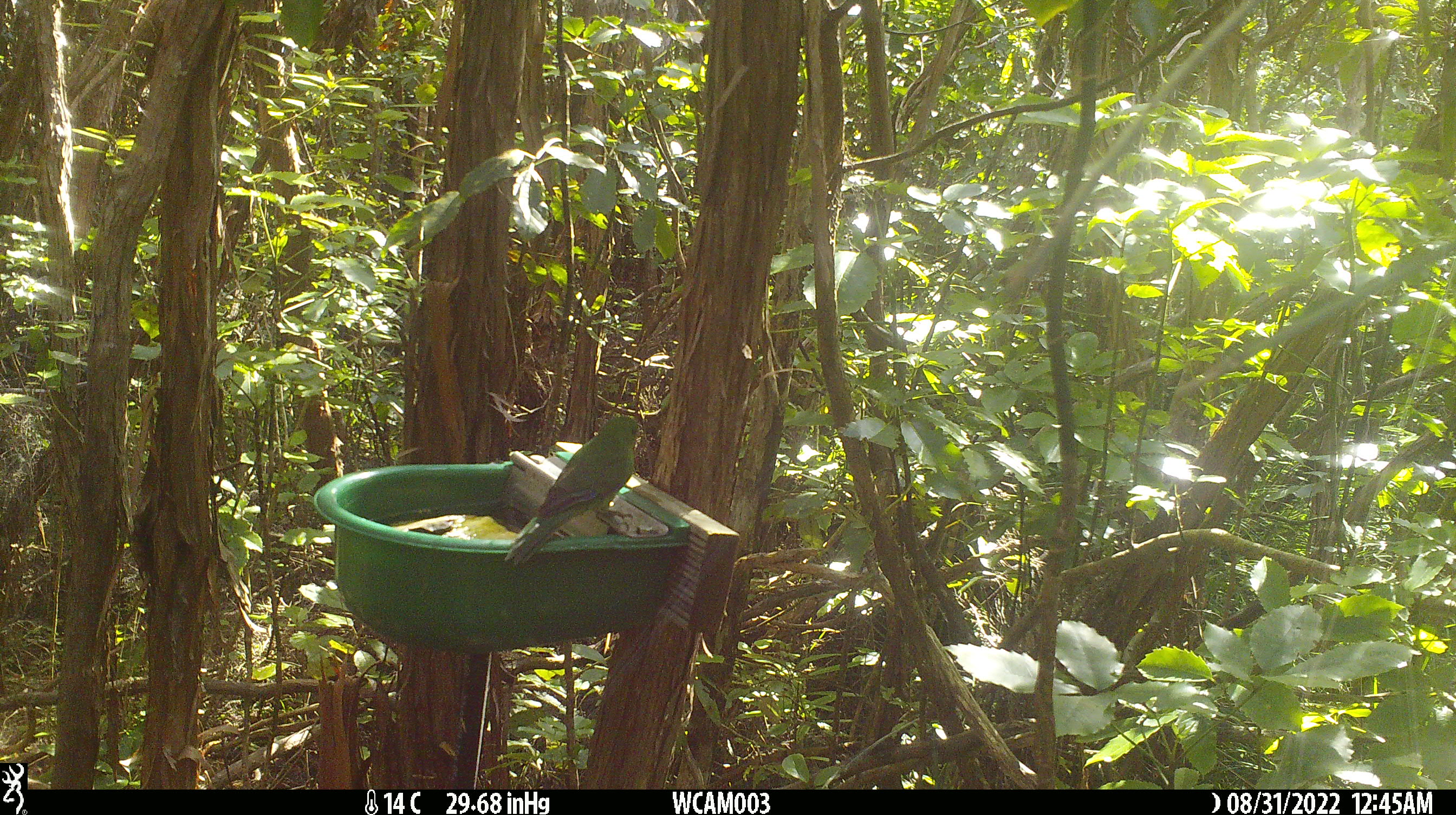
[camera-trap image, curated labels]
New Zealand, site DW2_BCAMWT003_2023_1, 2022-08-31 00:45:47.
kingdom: Animalia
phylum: Chordata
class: Aves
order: Psittaciformes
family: Psittaculidae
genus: Cyanoramphus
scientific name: Cyanoramphus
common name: parakeet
Parakeet (Cyanoramphus).